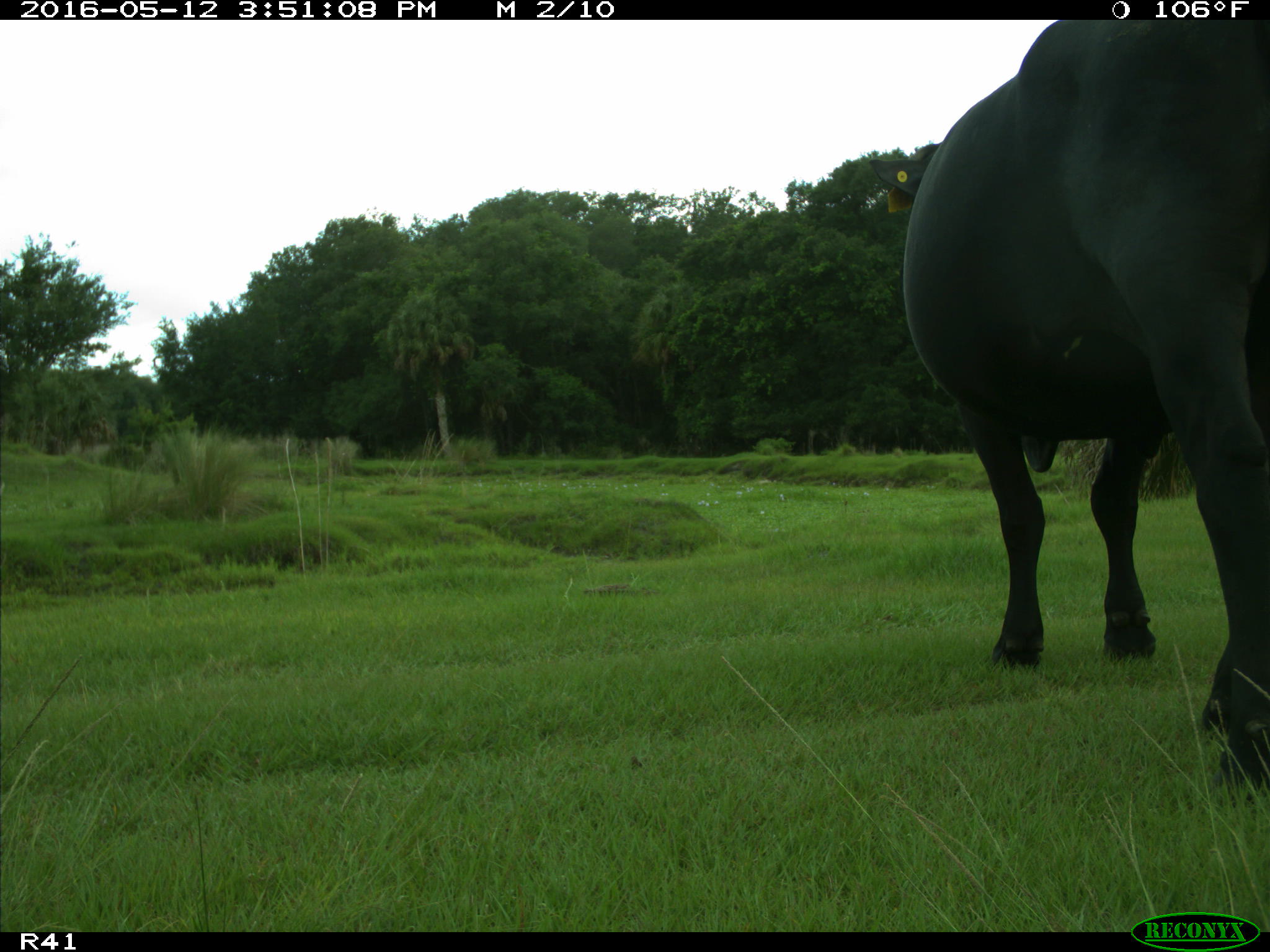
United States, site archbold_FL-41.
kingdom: Animalia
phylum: Chordata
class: Mammalia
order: Artiodactyla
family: Bovidae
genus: Bos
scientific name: Bos taurus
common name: domestic cow